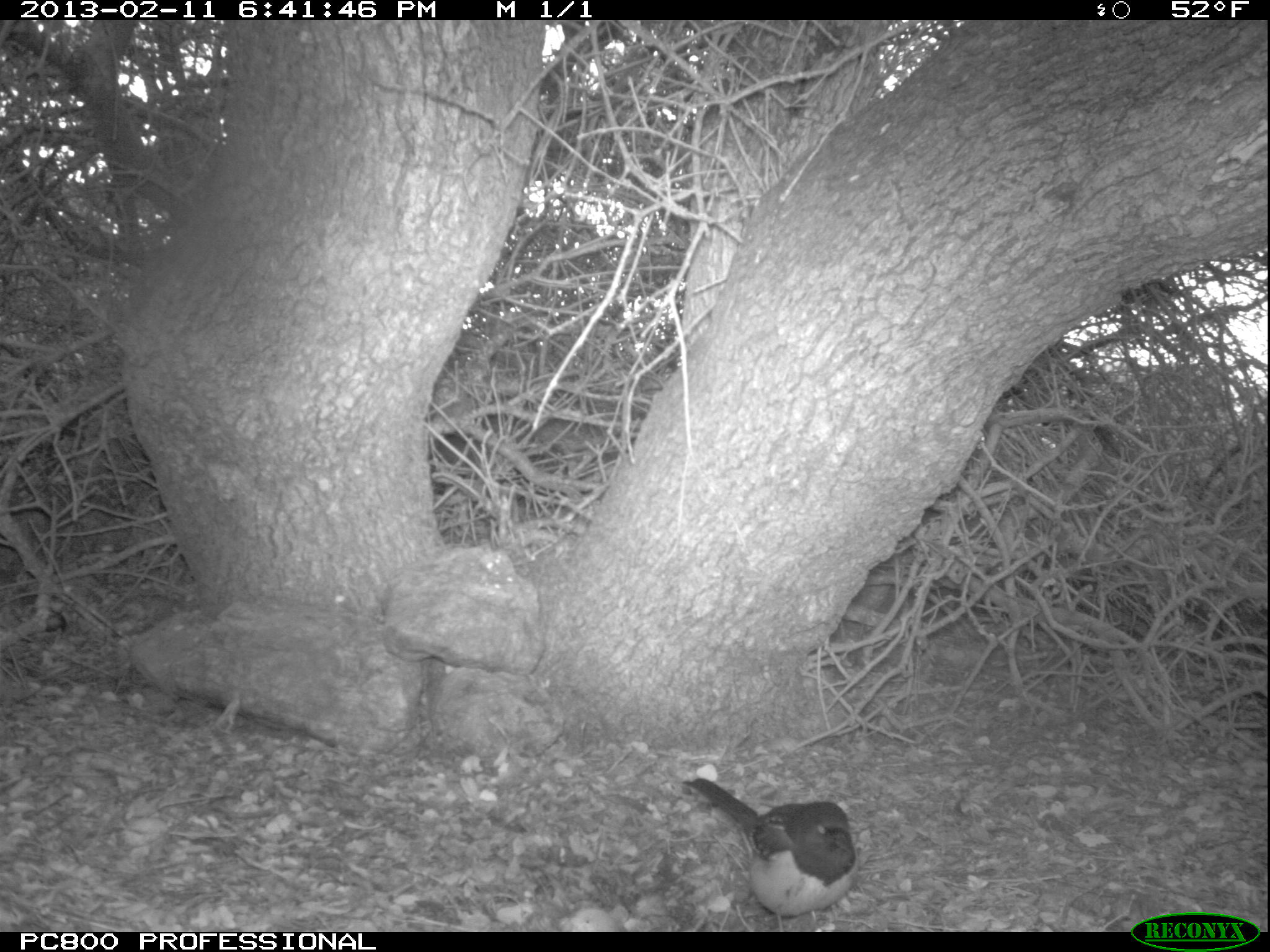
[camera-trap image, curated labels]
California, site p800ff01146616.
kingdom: Animalia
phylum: Chordata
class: Aves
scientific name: Aves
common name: bird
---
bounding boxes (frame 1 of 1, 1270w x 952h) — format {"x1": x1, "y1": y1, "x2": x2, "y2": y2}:
bird: {"x1": 682, "y1": 778, "x2": 857, "y2": 932}